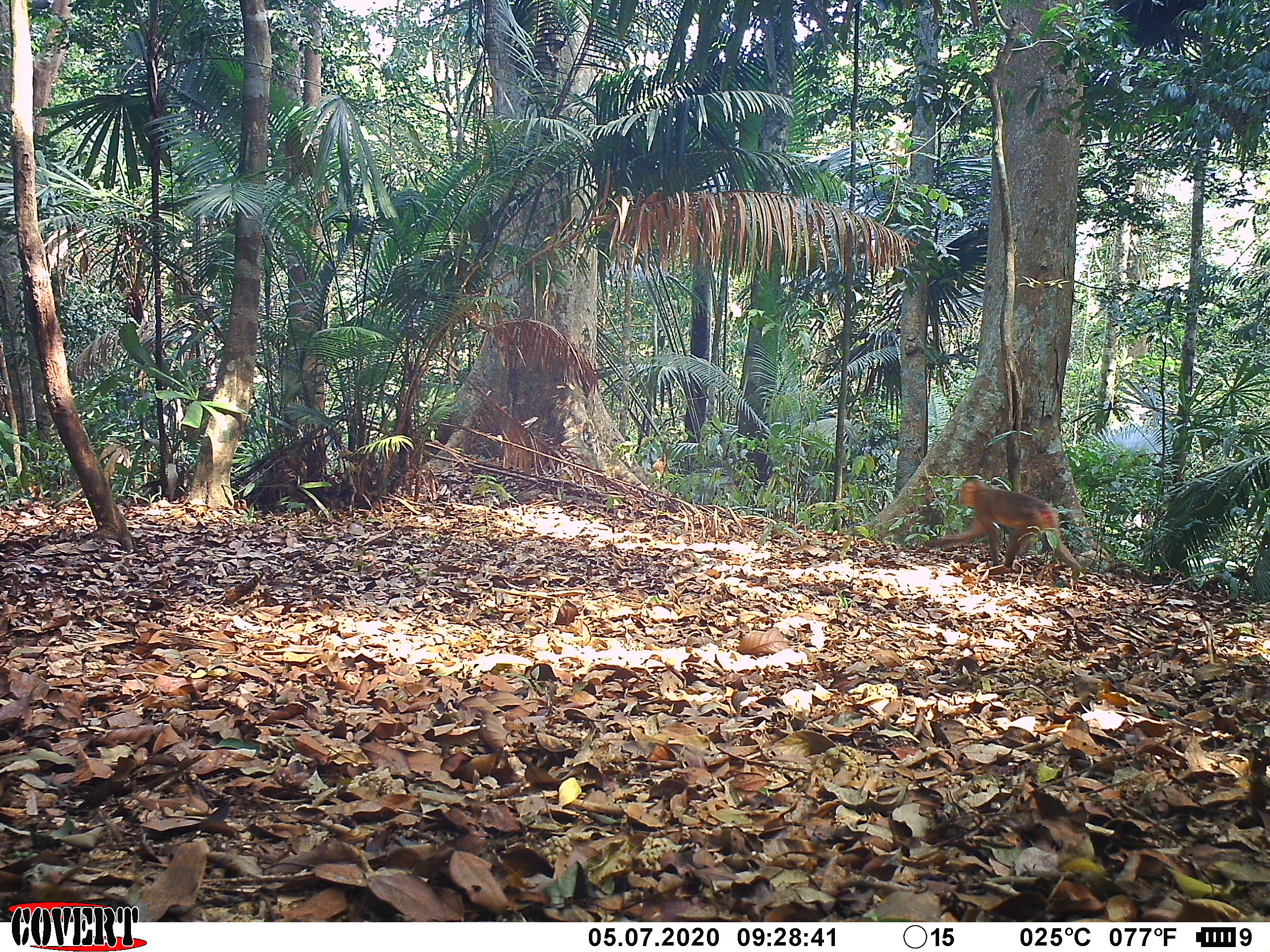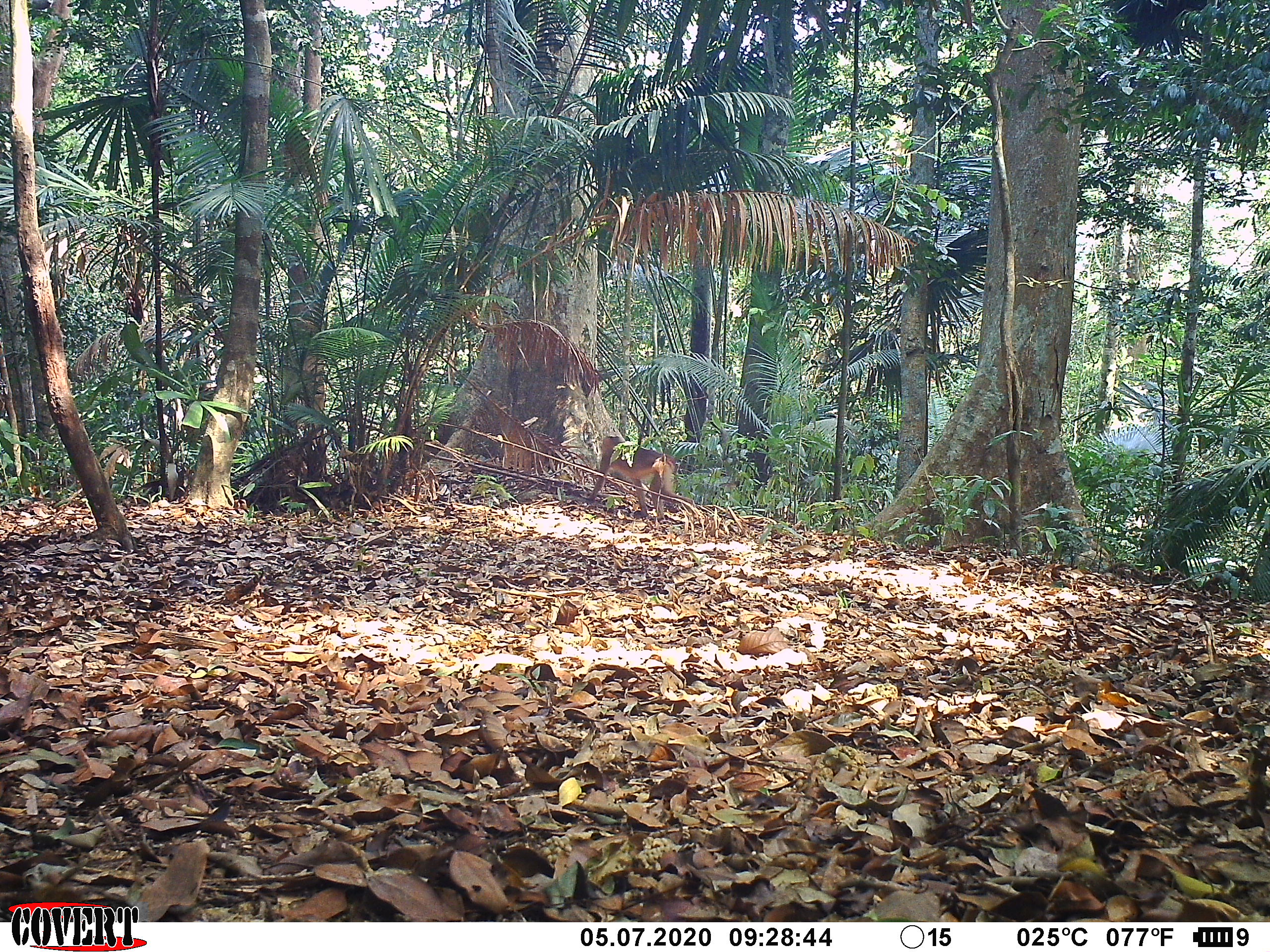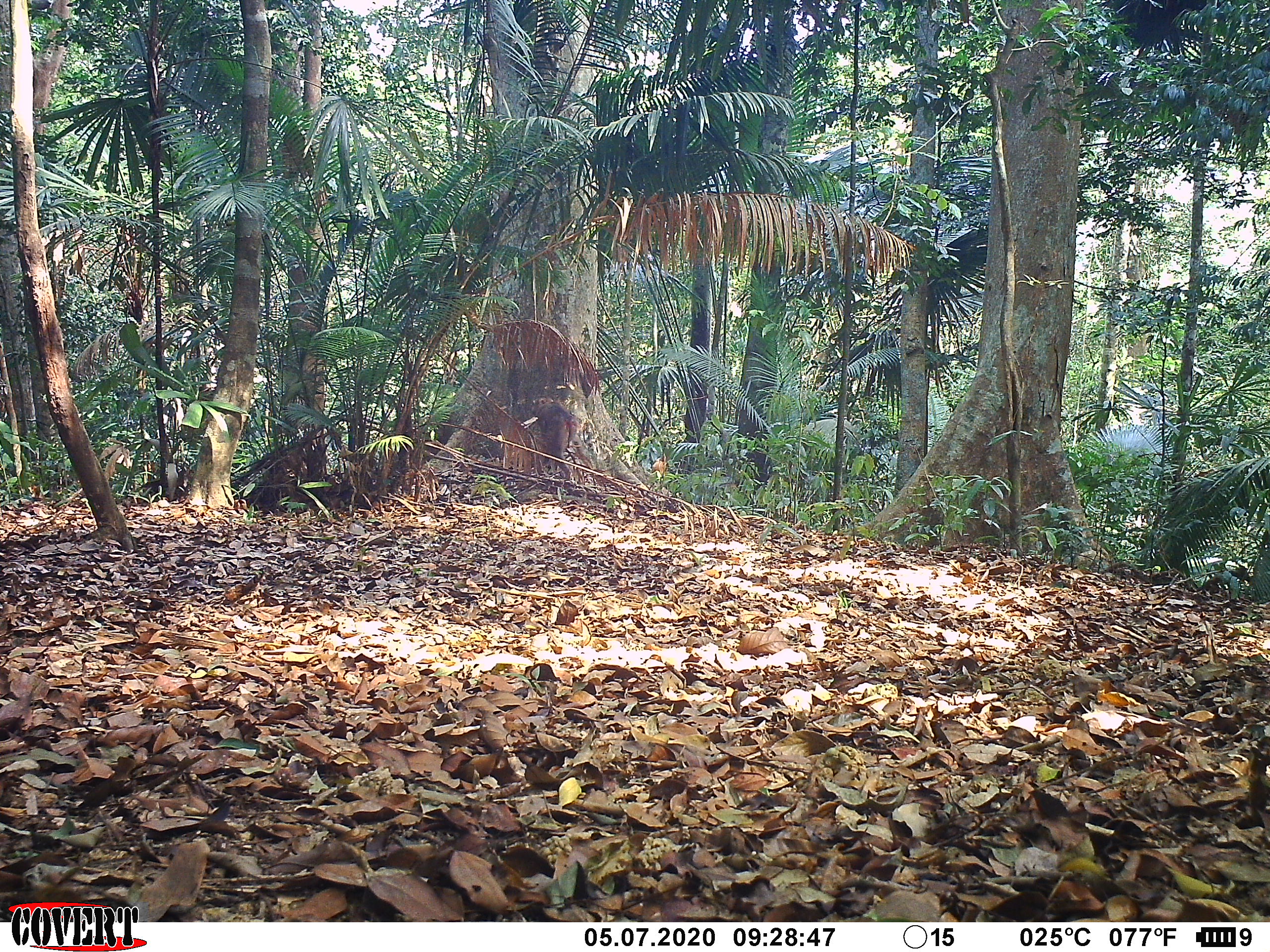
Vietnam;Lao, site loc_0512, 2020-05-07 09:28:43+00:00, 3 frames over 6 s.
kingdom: Animalia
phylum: Chordata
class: Mammalia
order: Primates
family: Cercopithecidae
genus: Macaca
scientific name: Macaca nemestrina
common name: pig-tailed macaque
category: pig tailed macaque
Pig tailed macaque (pig-tailed macaque) (Macaca nemestrina). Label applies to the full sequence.